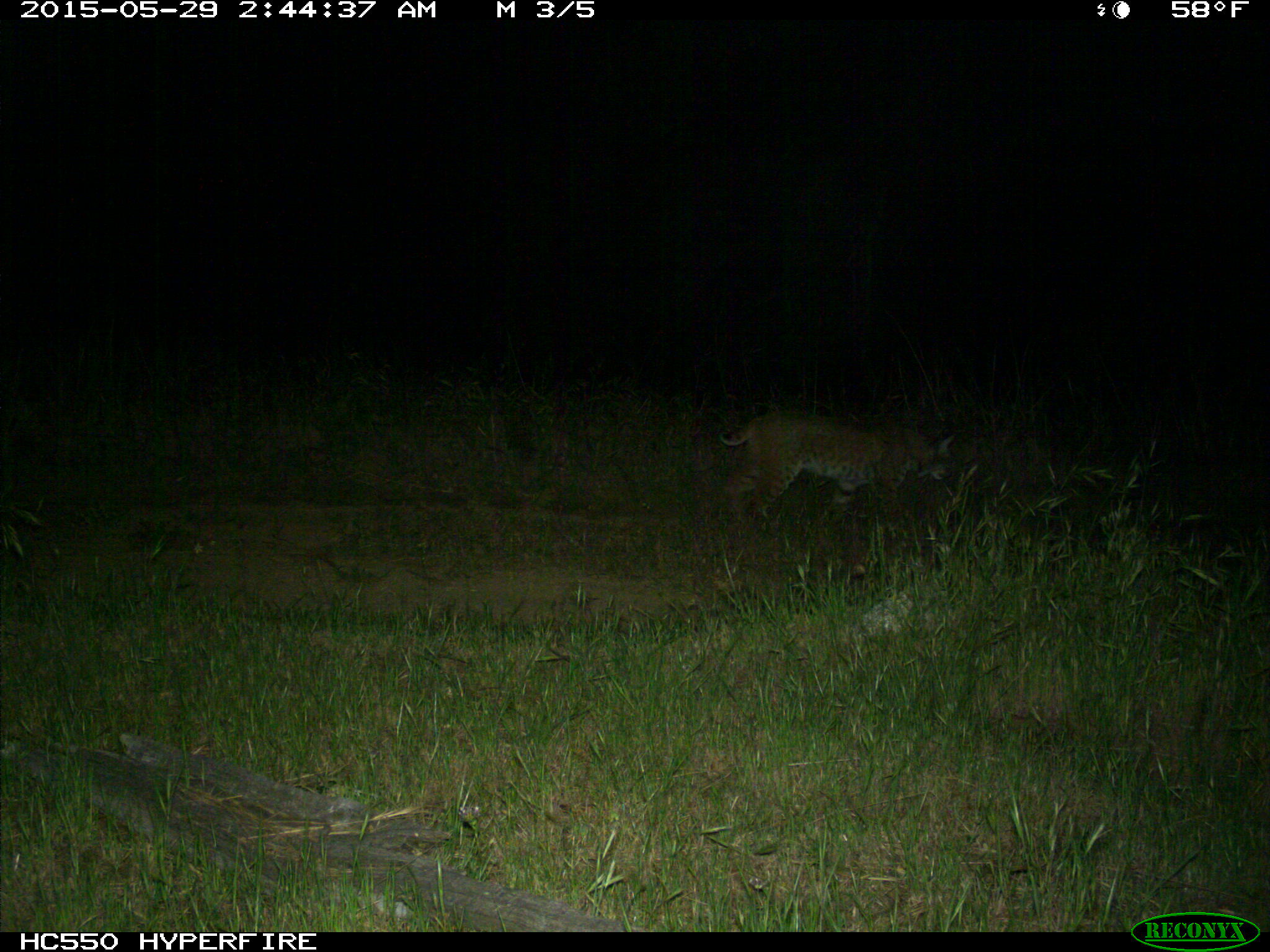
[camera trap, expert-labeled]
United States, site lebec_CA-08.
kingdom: Animalia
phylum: Chordata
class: Mammalia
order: Carnivora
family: Felidae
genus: Lynx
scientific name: Lynx rufus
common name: bobcat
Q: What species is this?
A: Lynx rufus (bobcat).